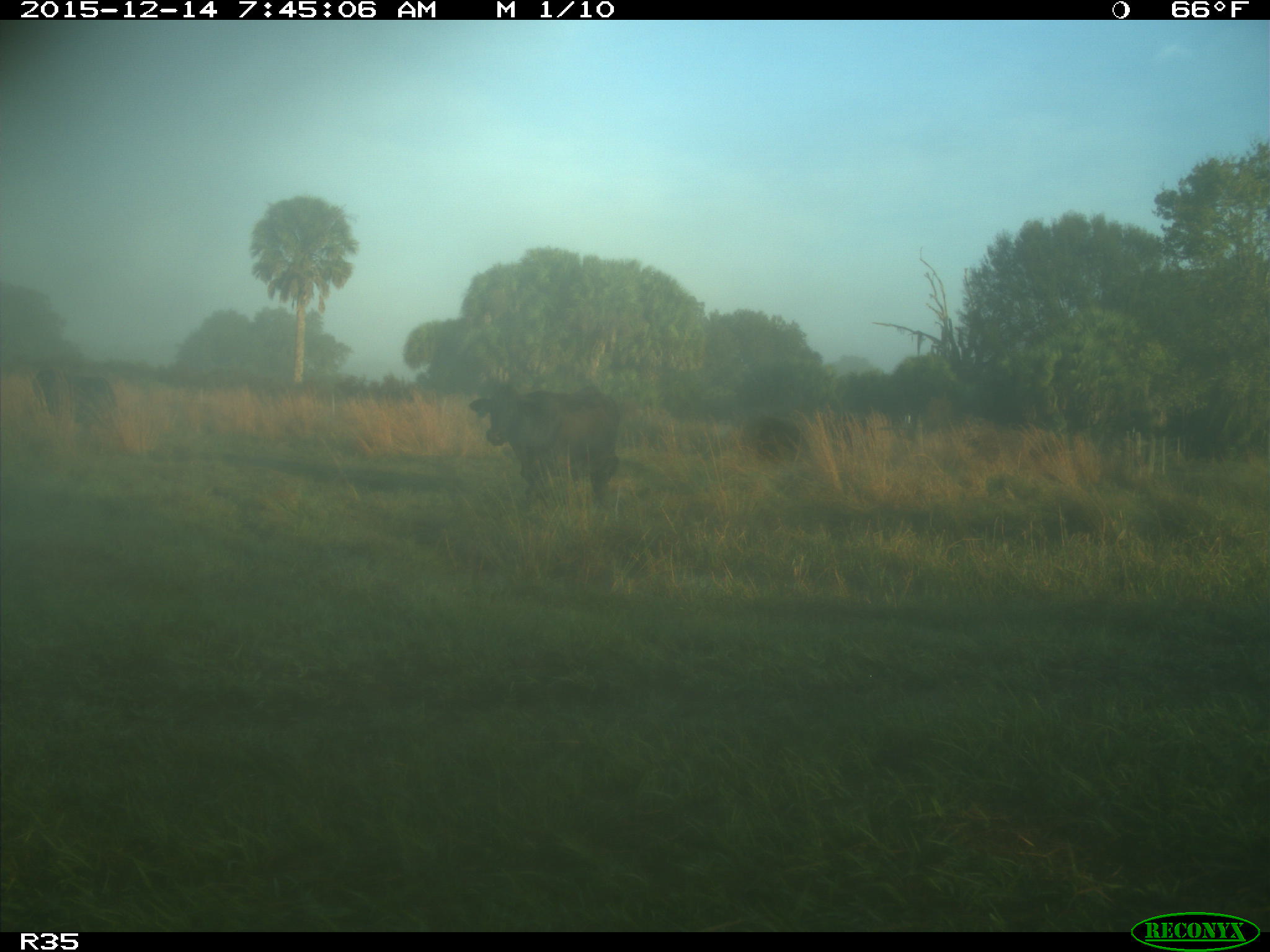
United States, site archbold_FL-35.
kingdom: Animalia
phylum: Chordata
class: Mammalia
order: Artiodactyla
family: Bovidae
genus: Bos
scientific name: Bos taurus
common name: domestic cow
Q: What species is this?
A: Bos taurus (domestic cow).